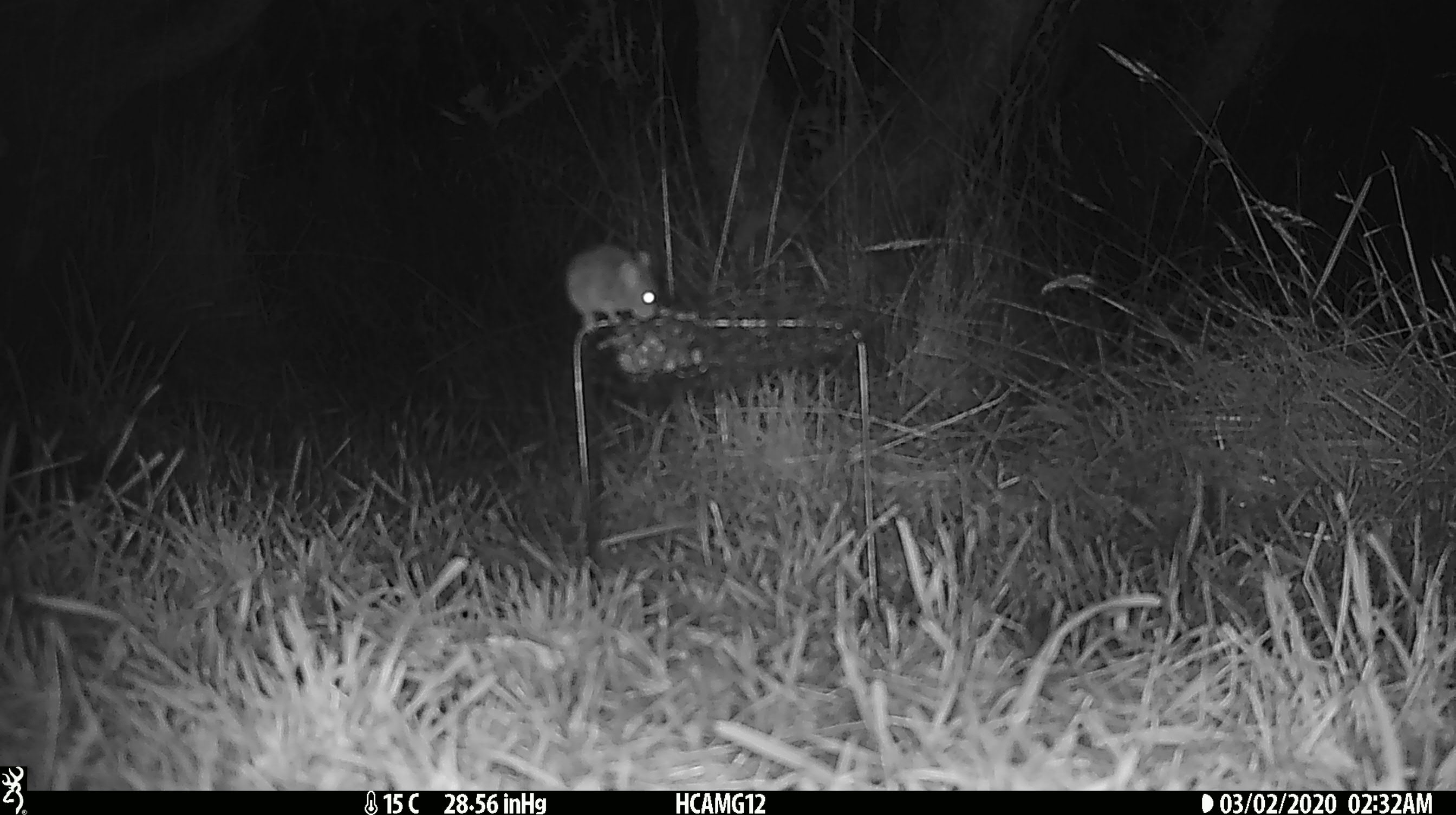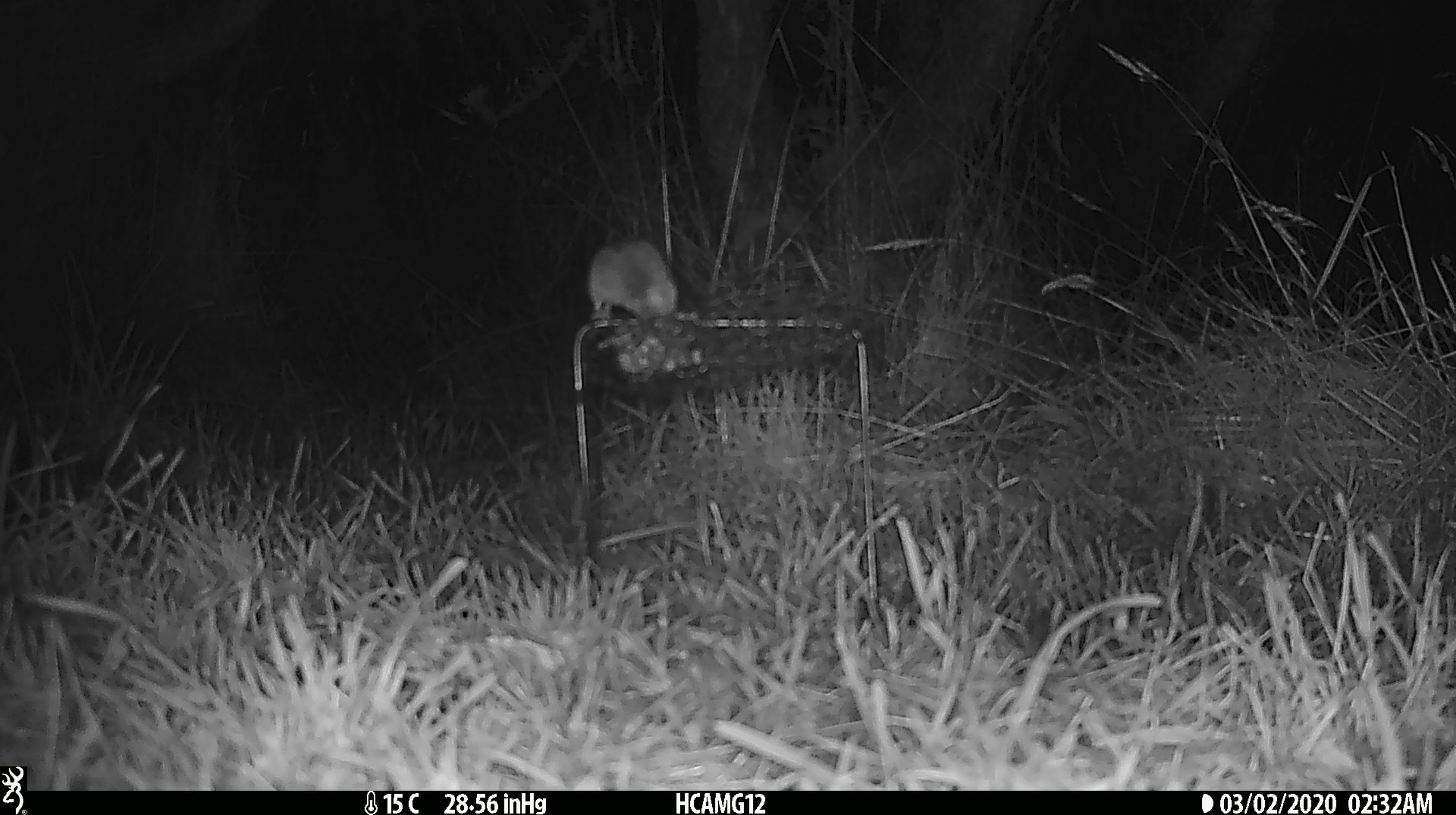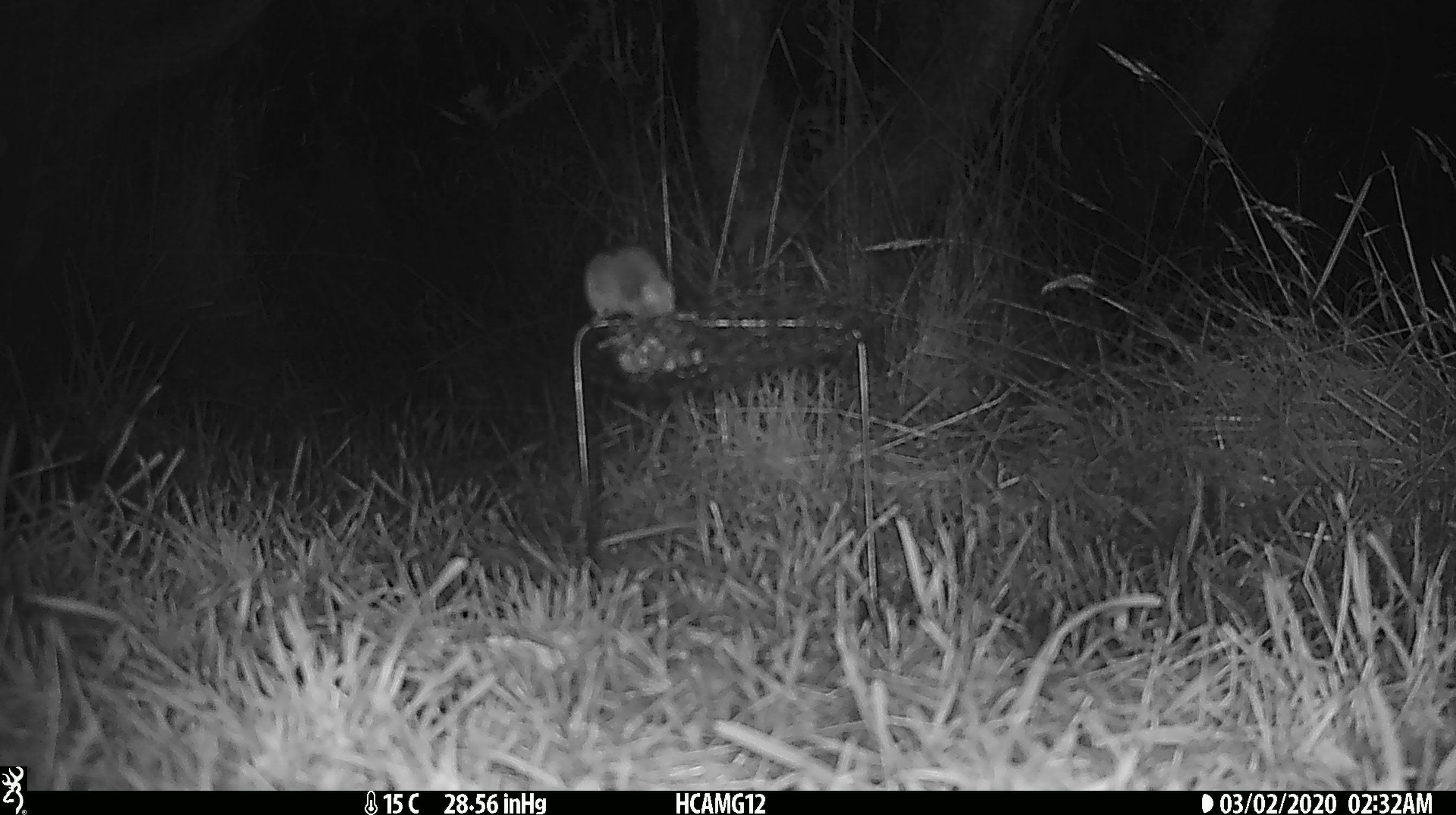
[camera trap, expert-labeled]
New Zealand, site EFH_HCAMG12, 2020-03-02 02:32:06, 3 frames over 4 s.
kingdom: Animalia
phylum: Chordata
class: Mammalia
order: Rodentia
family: Muridae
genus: Mus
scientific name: Mus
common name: mouse